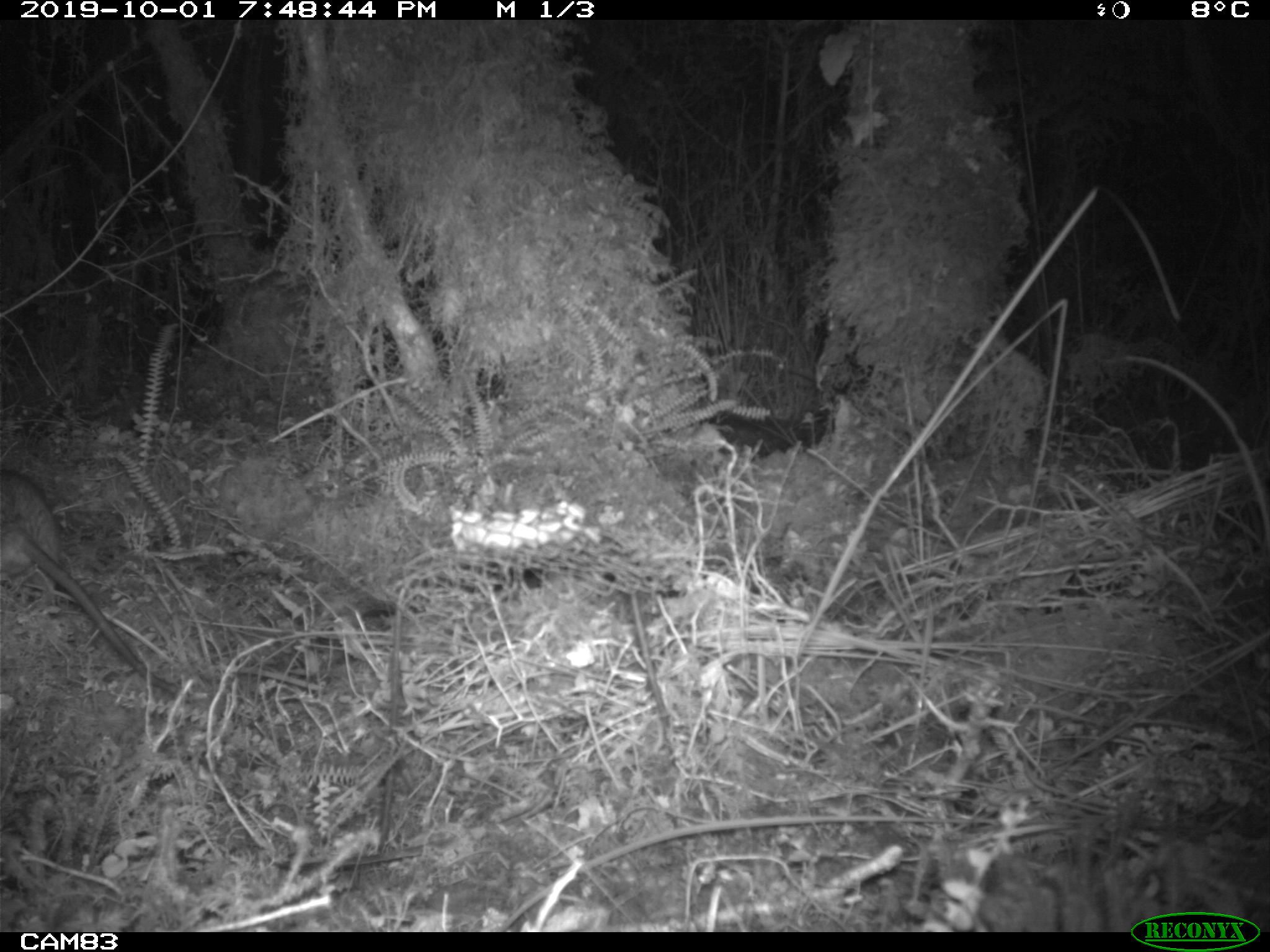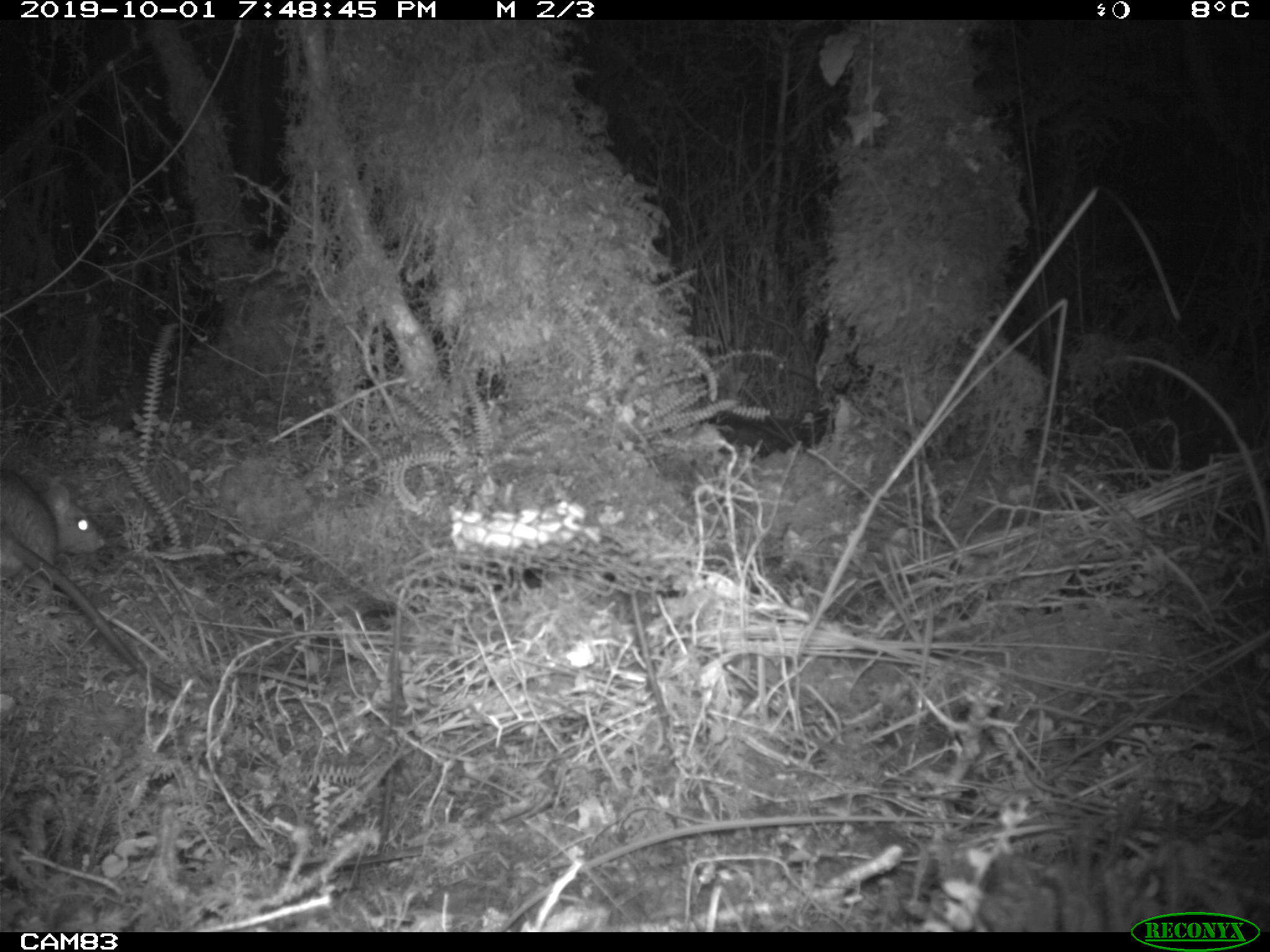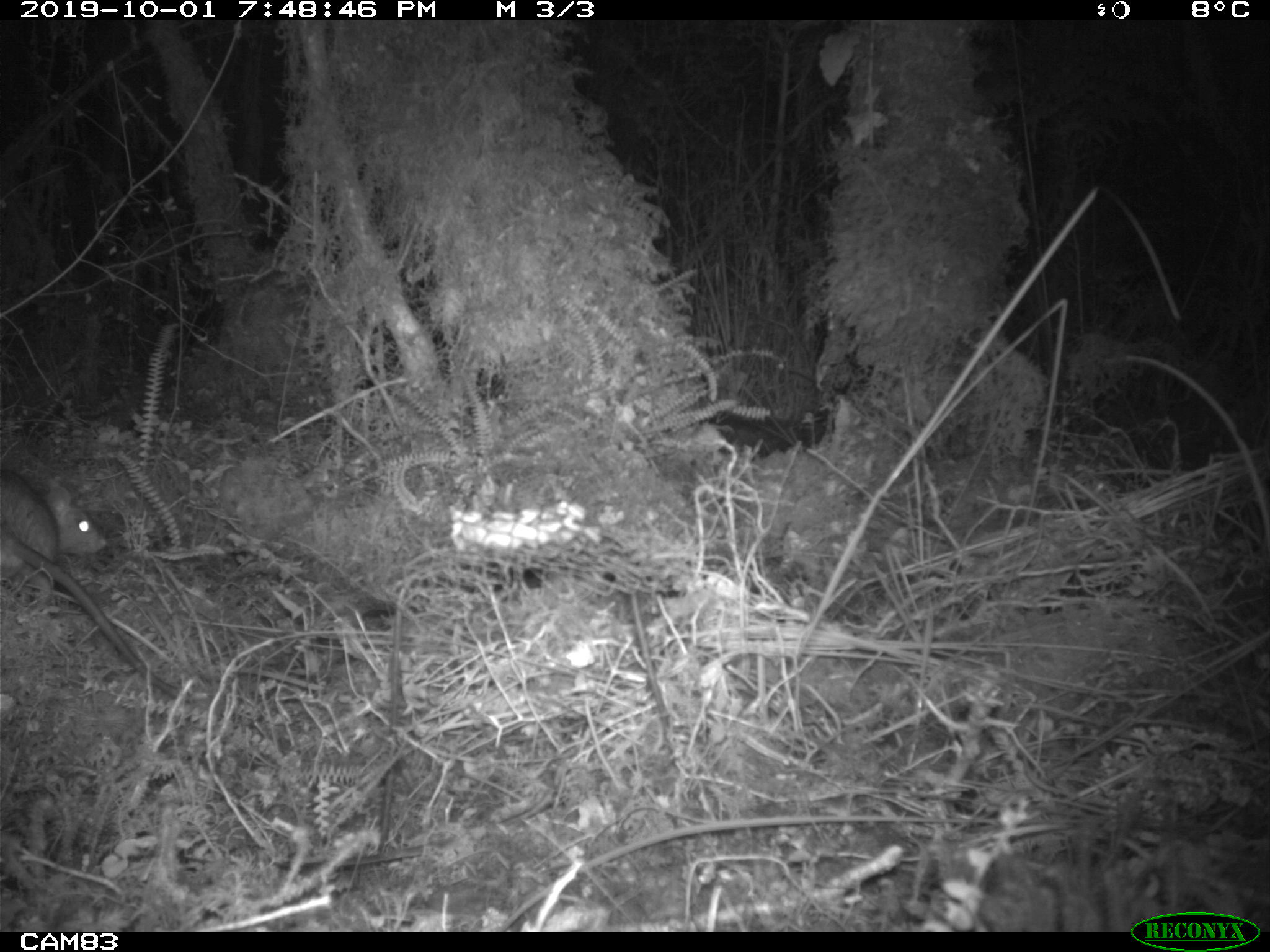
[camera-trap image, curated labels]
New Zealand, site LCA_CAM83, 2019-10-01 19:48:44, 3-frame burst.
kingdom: Animalia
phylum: Chordata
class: Mammalia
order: Rodentia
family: Muridae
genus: Rattus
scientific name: Rattus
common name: rat